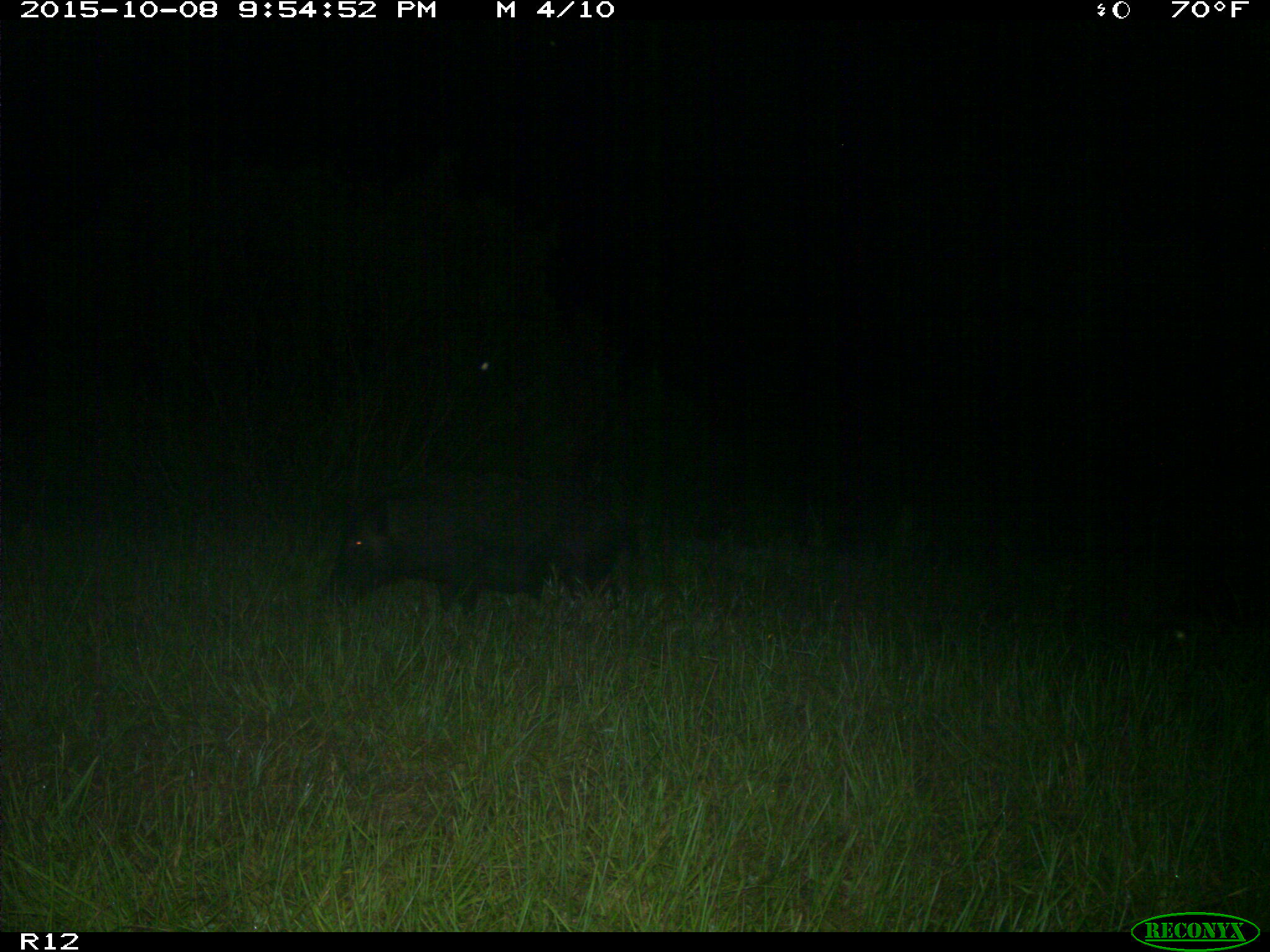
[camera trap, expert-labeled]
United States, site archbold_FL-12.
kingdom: Animalia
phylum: Chordata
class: Mammalia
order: Artiodactyla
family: Suidae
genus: Sus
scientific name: Sus scrofa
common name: wild boar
Sus scrofa (wild boar).